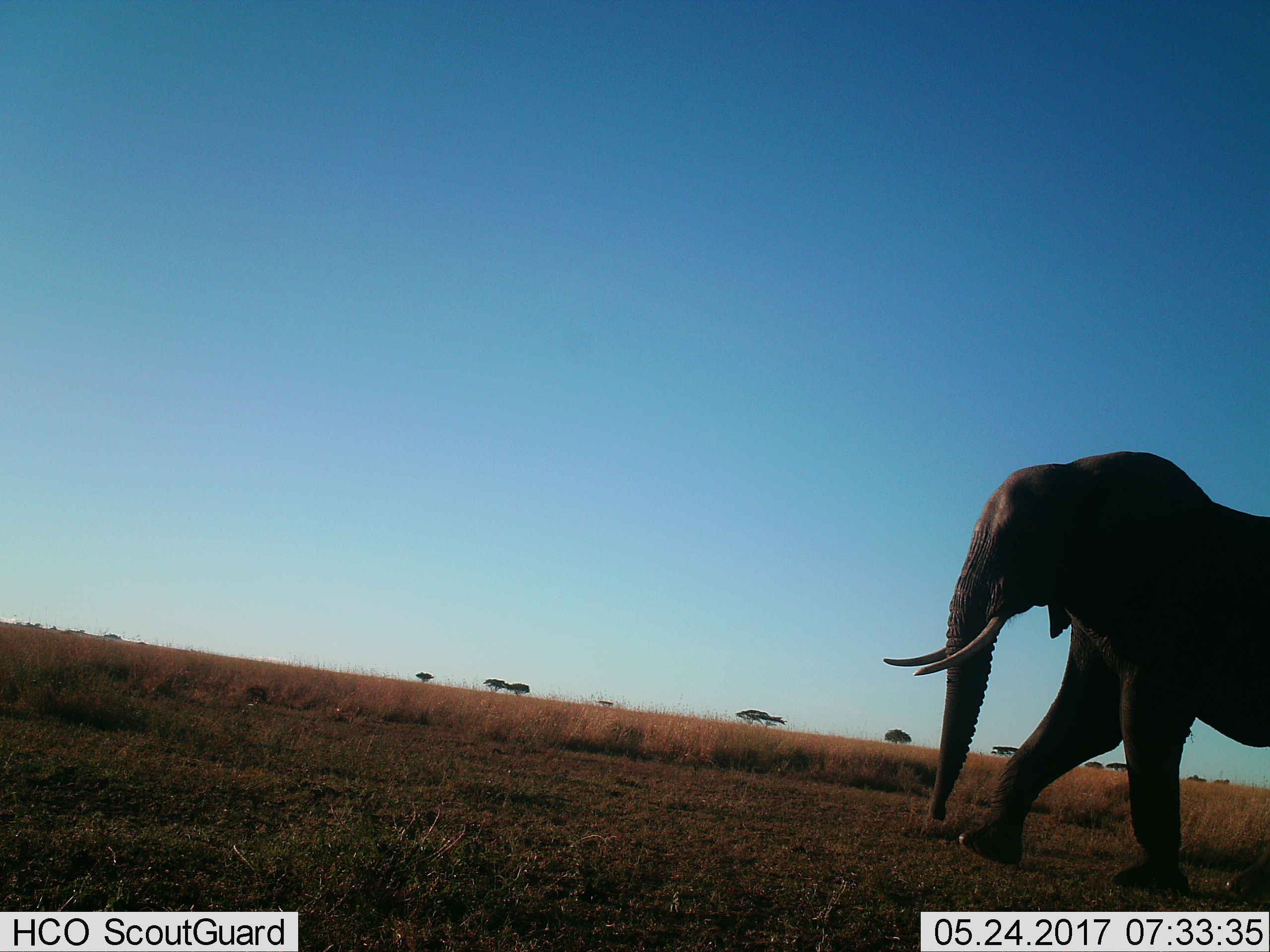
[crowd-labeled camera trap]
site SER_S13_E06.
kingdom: Animalia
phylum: Chordata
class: Mammalia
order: Proboscidea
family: Elephantidae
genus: Loxodonta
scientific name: Loxodonta africana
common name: african bush elephant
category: elephant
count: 1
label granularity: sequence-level